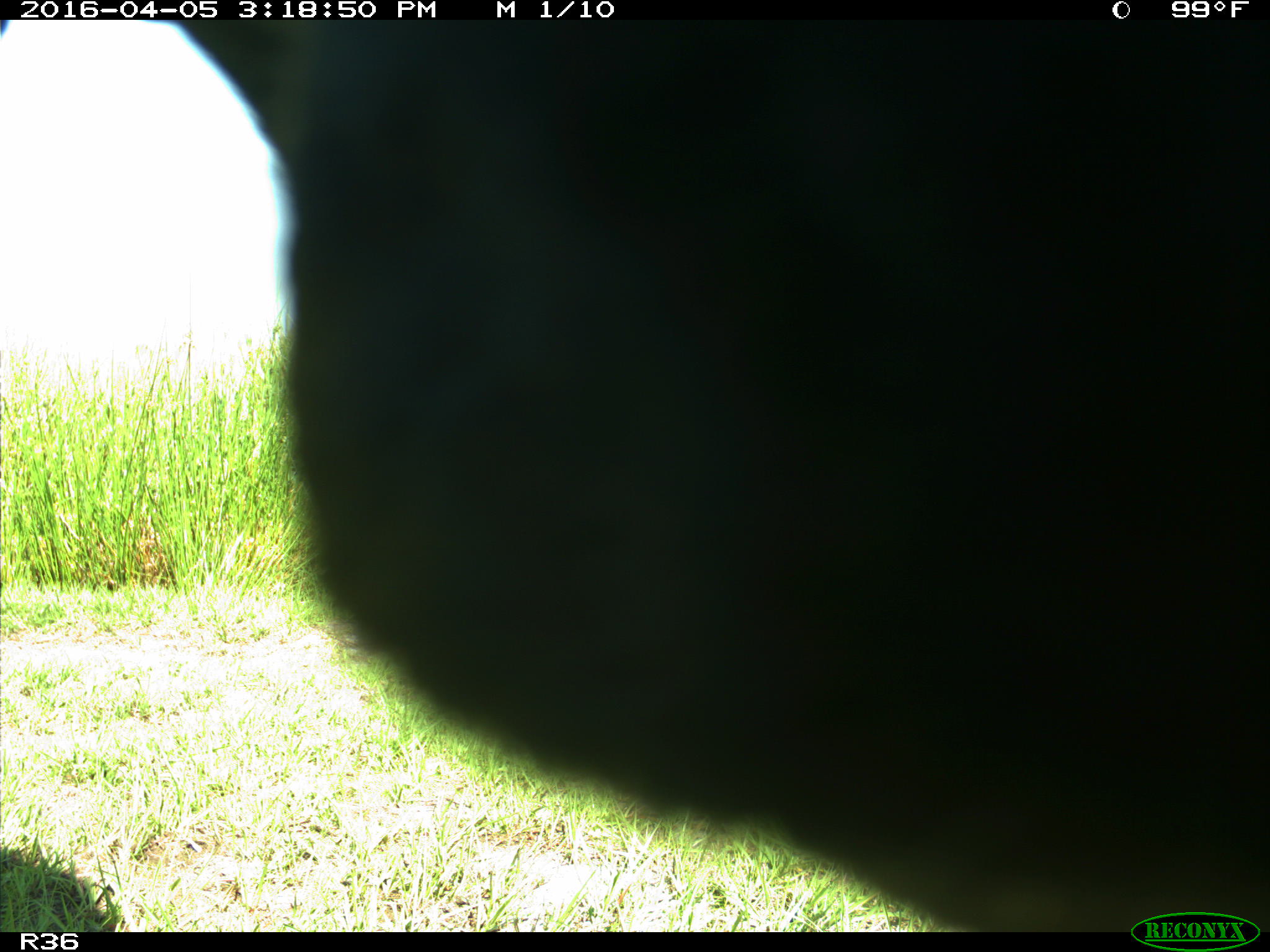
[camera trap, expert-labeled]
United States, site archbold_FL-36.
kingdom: Animalia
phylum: Chordata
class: Mammalia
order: Artiodactyla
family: Bovidae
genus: Bos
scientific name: Bos taurus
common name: domestic cow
Bos taurus (domestic cow).